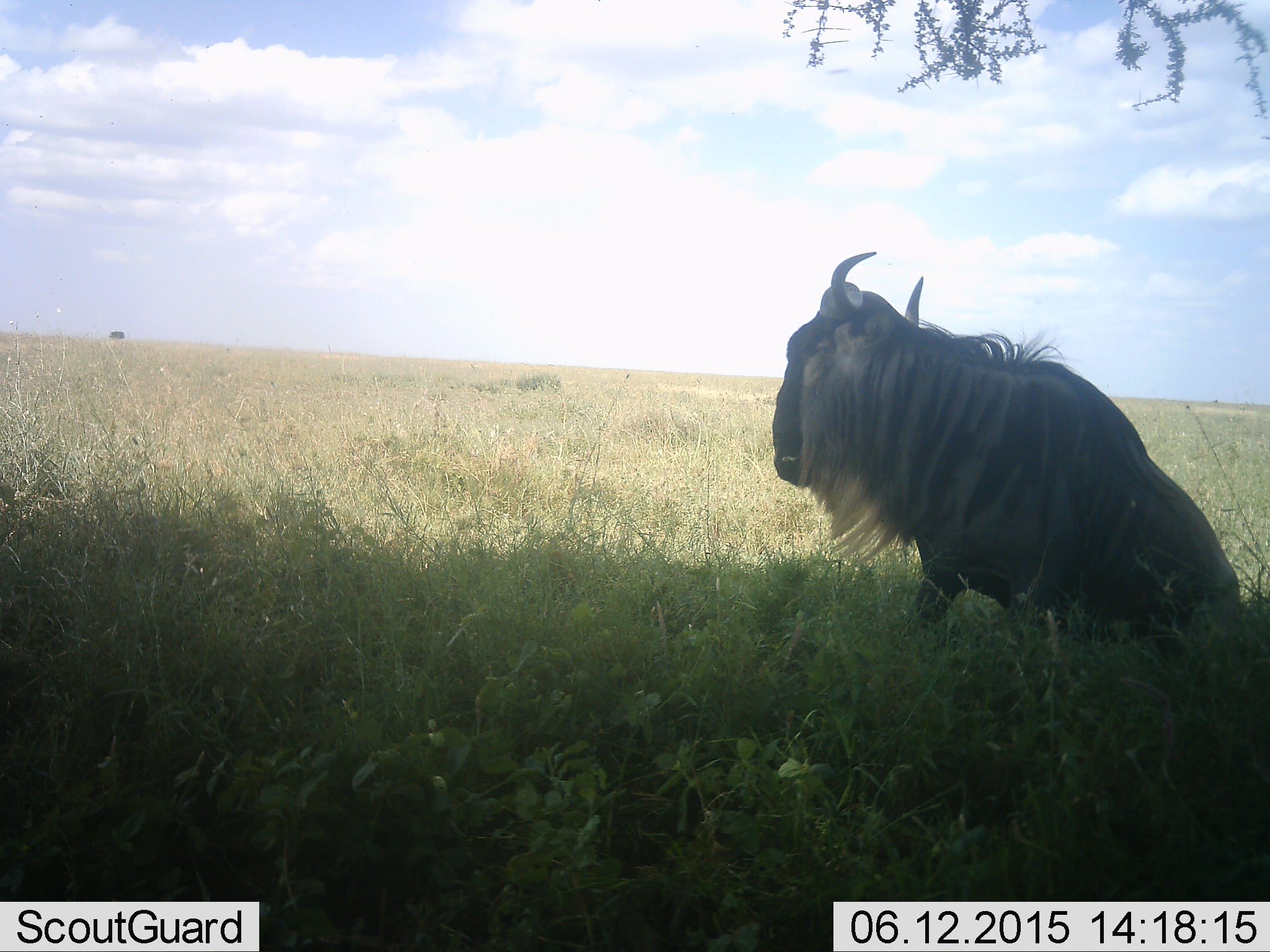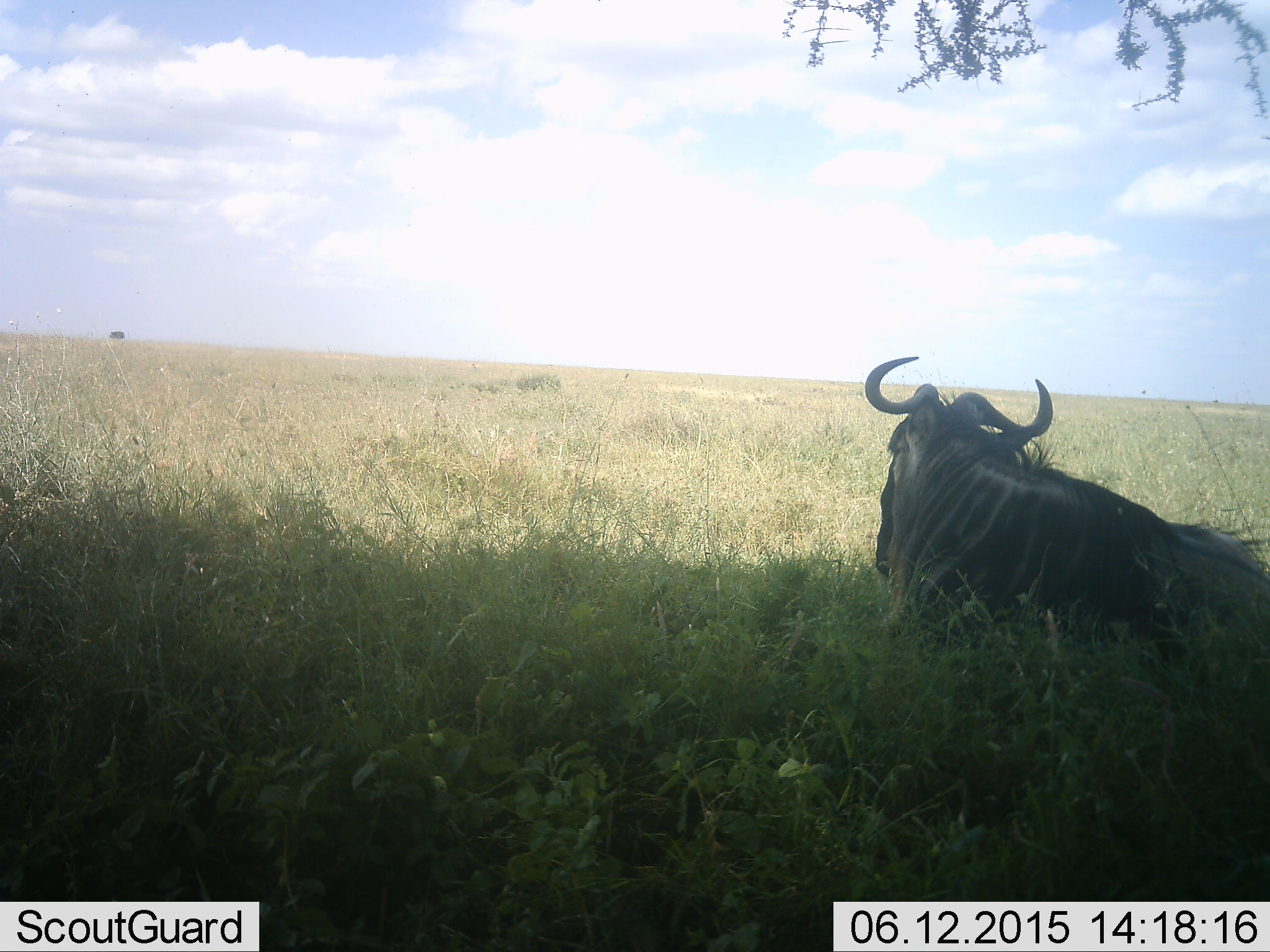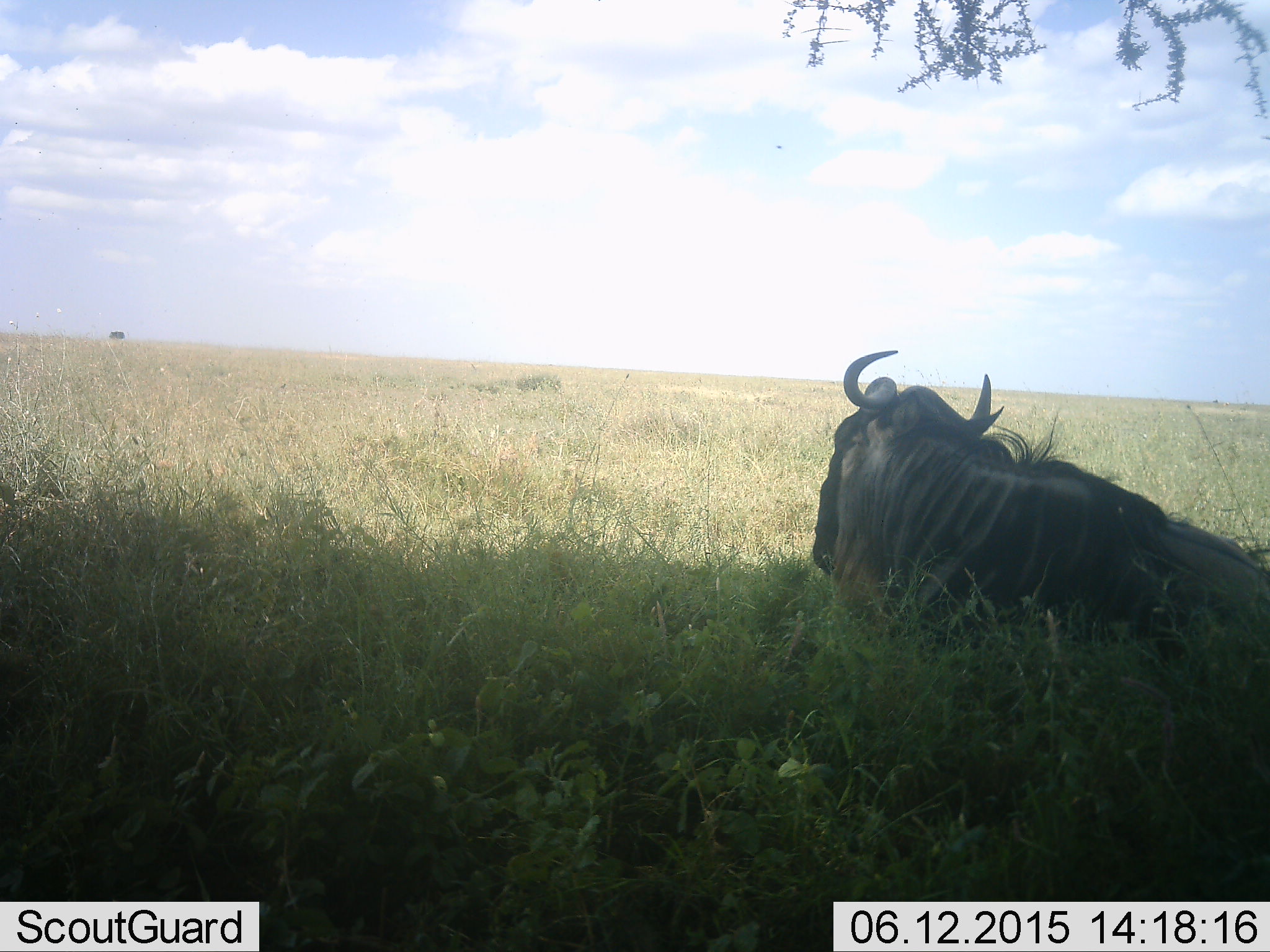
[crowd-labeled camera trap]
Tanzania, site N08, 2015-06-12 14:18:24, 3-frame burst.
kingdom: Animalia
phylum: Chordata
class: Mammalia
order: Artiodactyla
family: Bovidae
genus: Connochaetes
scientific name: Connochaetes taurinus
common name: blue wildebeest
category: wildebeest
Wildebeest (blue wildebeest) (Connochaetes taurinus), count 1. Behavior (volunteer vote fractions): standing 10%, resting 90%, moving 20%, interacting 0%. Young present (vote fraction): 0%. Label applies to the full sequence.